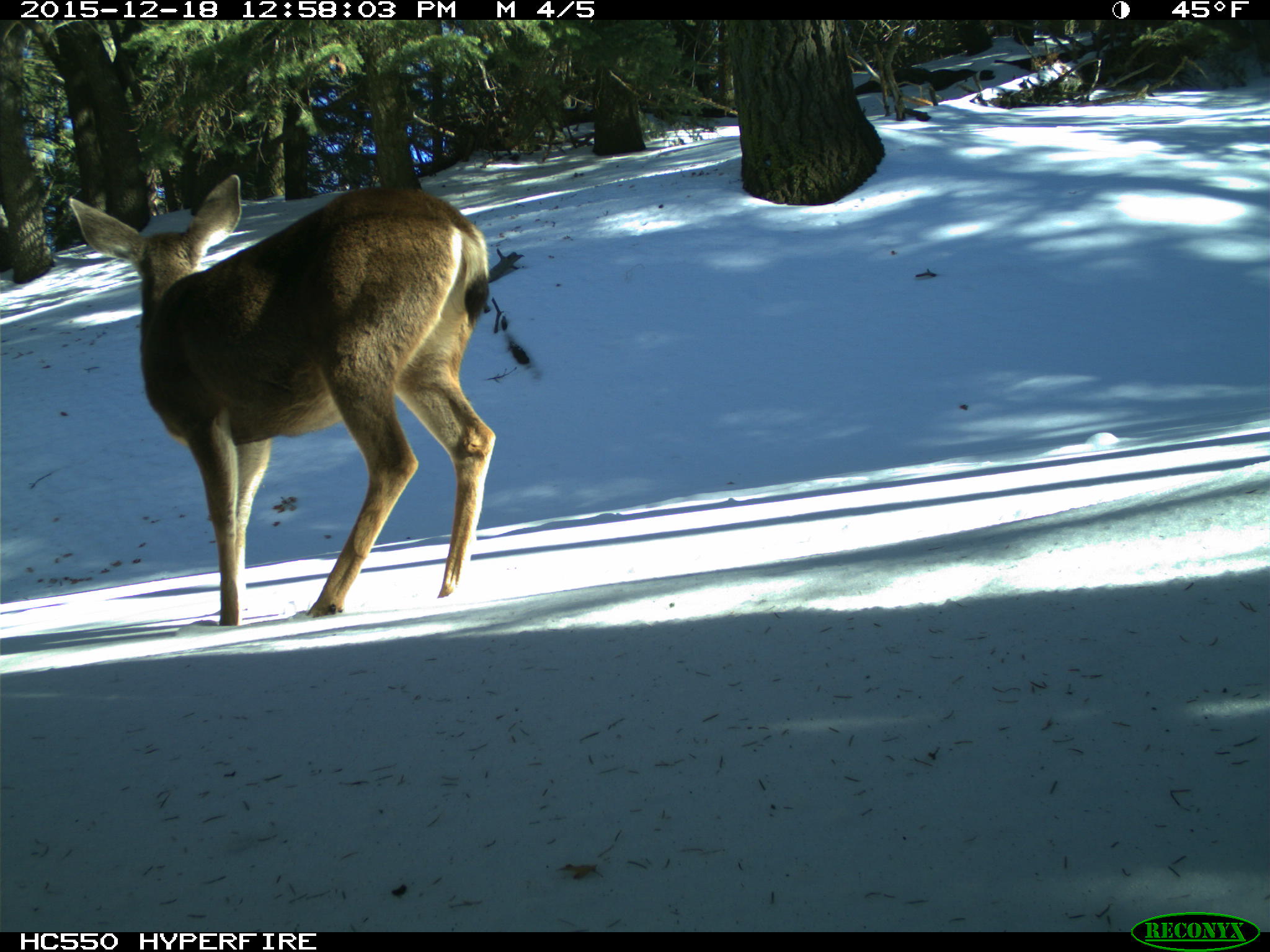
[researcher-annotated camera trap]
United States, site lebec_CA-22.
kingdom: Animalia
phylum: Chordata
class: Mammalia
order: Artiodactyla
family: Cervidae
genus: Odocoileus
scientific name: Odocoileus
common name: deer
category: unidentified deer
Unidentified deer (deer) (Odocoileus).